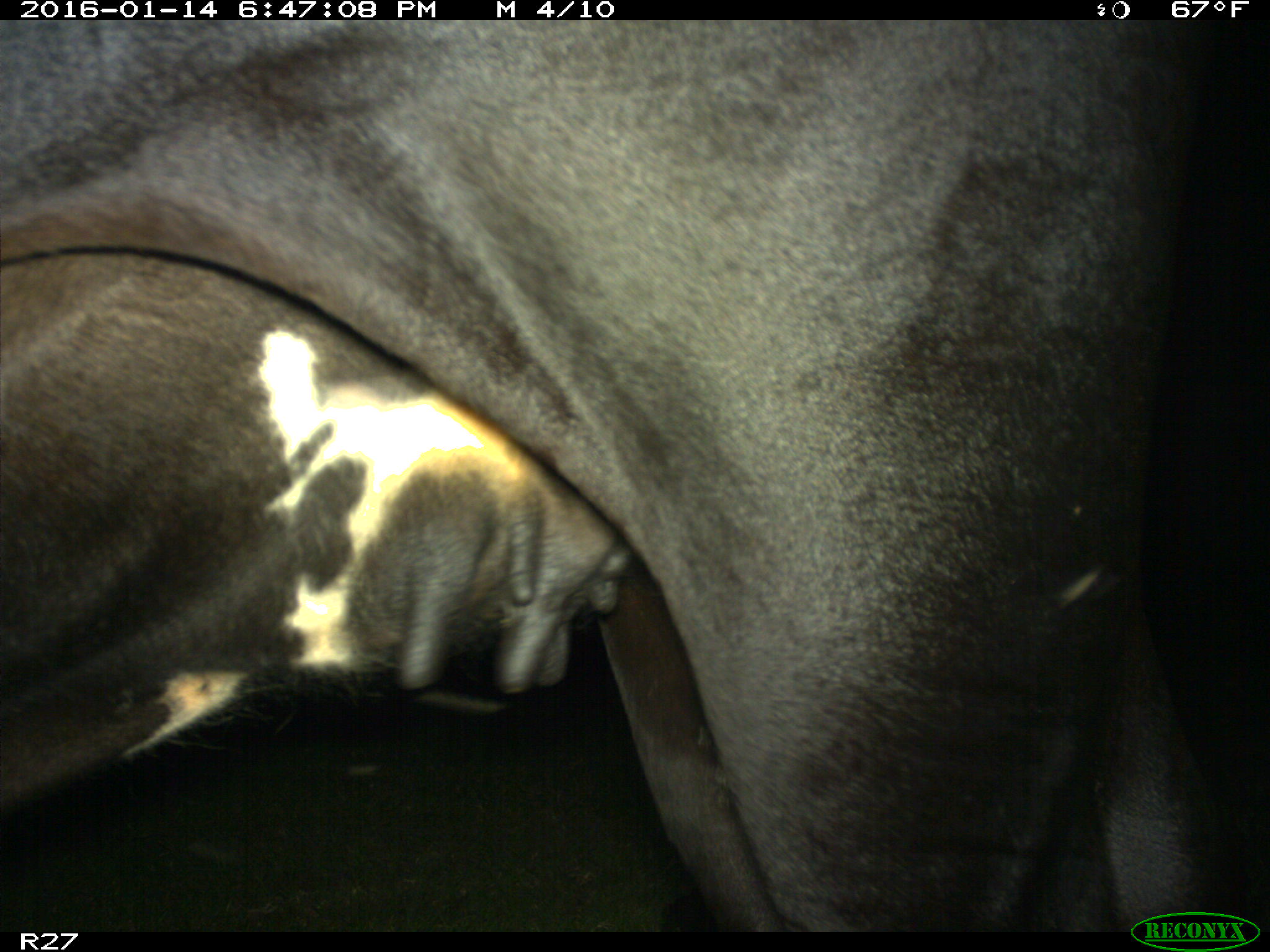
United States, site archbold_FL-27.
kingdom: Animalia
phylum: Chordata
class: Mammalia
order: Artiodactyla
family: Bovidae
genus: Bos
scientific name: Bos taurus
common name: domestic cow